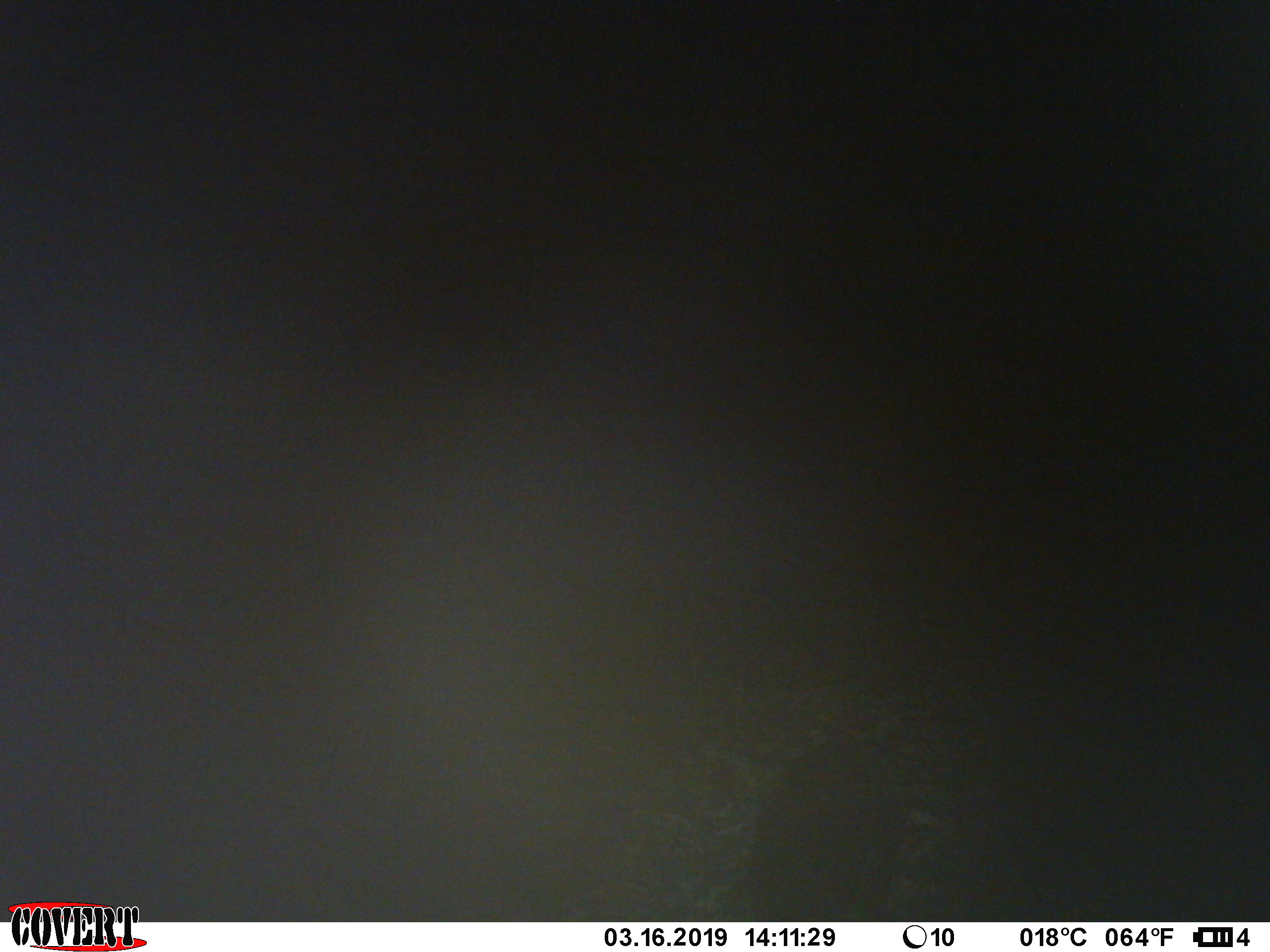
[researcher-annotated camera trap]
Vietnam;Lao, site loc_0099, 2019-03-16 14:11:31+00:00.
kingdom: Animalia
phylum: Chordata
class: Mammalia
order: Artiodactyla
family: Suidae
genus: Sus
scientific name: Sus scrofa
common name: eurasian wild pig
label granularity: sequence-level